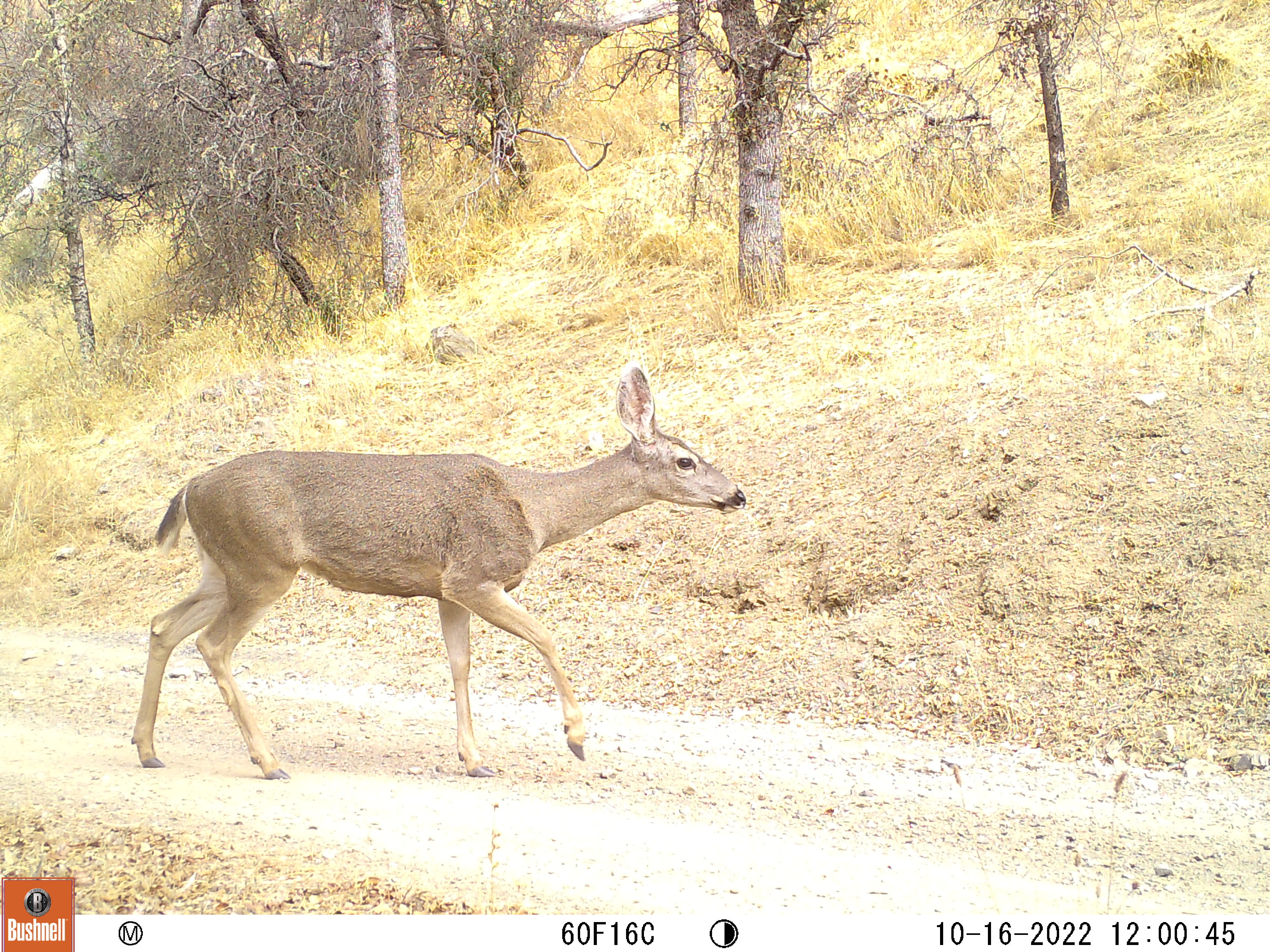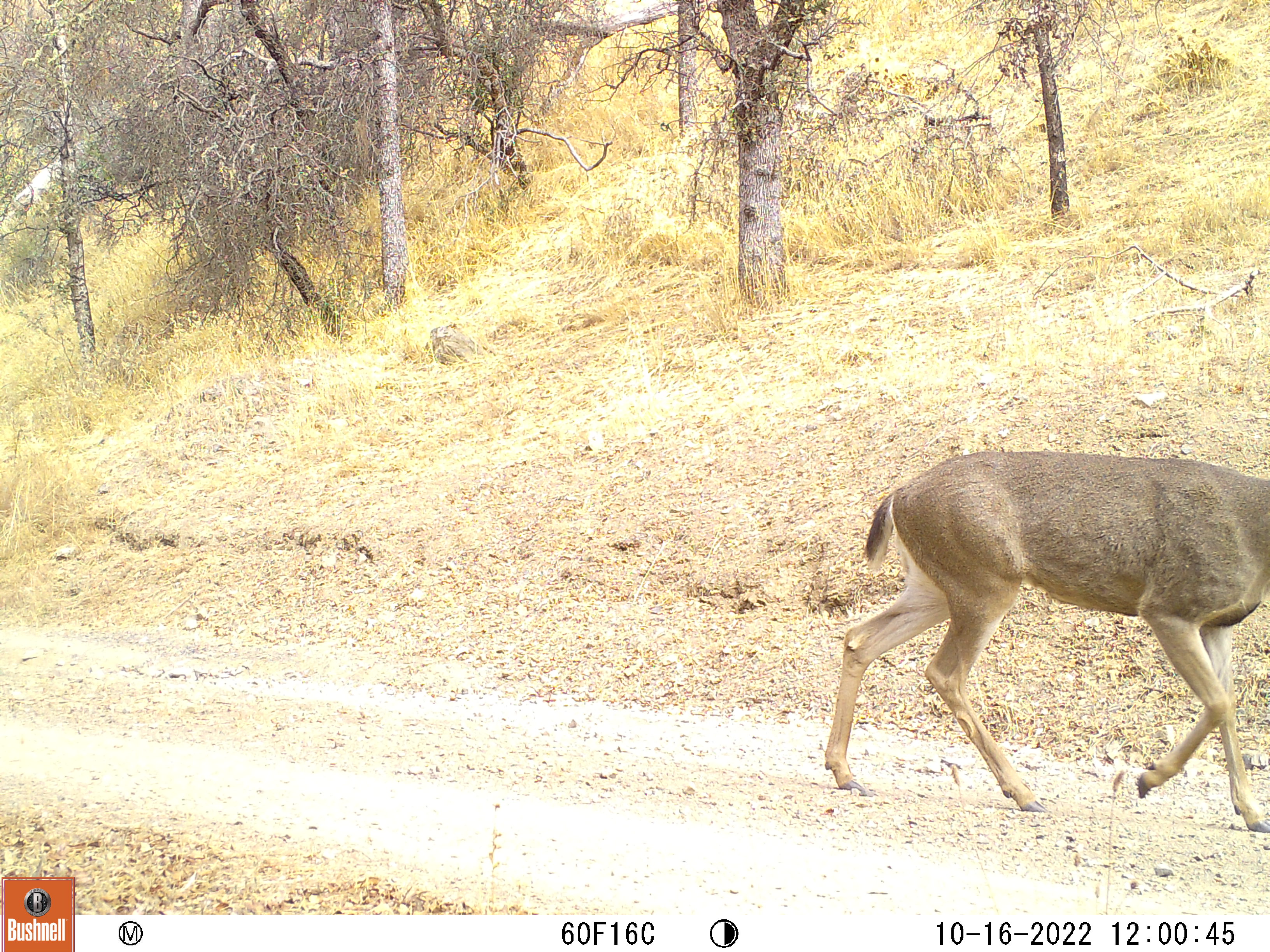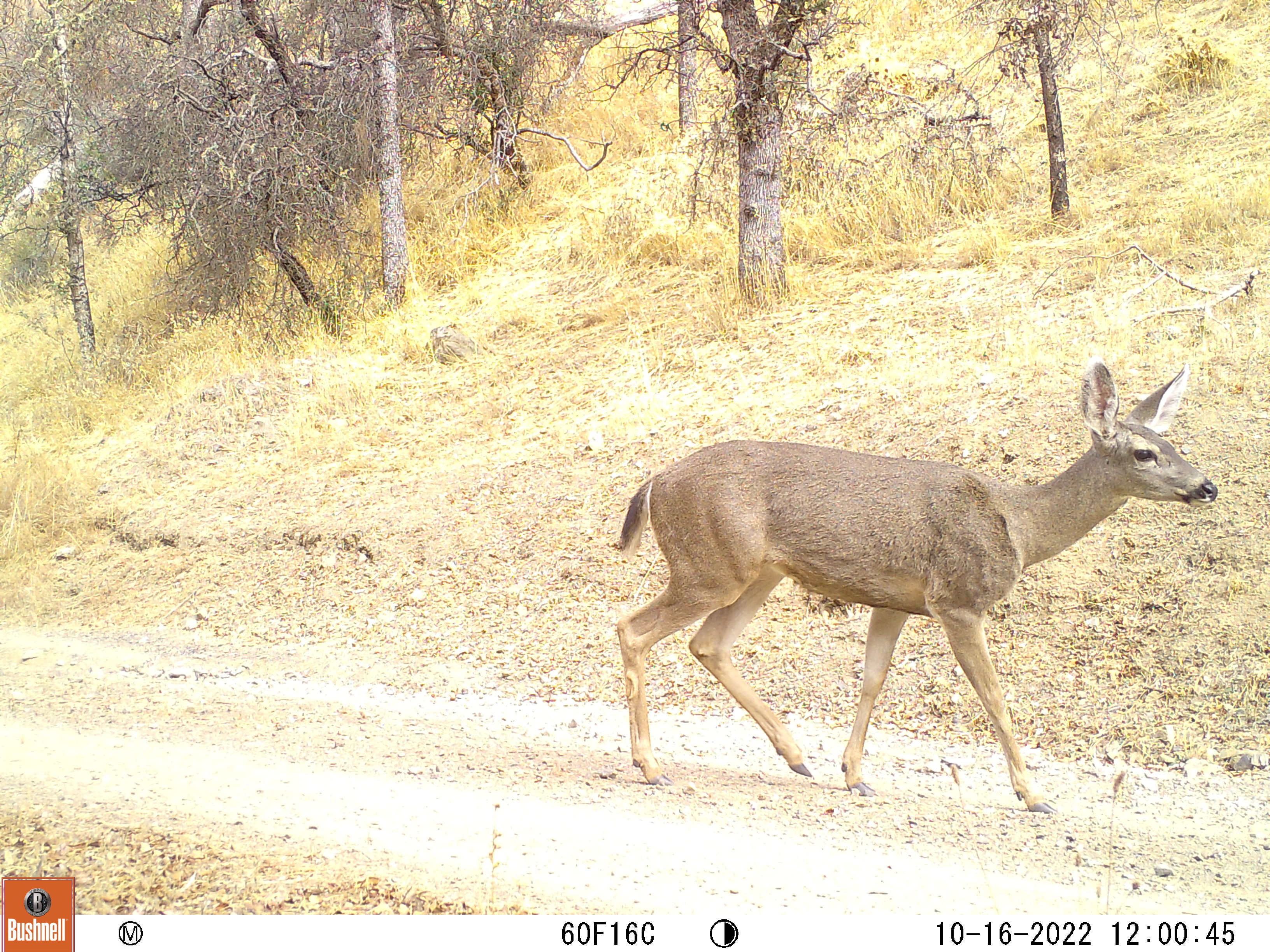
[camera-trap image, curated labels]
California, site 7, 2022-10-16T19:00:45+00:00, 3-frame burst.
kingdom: Animalia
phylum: Chordata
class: Mammalia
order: Artiodactyla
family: Cervidae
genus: Odocoileus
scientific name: Odocoileus hemionus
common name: mule deer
Mule deer (Odocoileus hemionus).